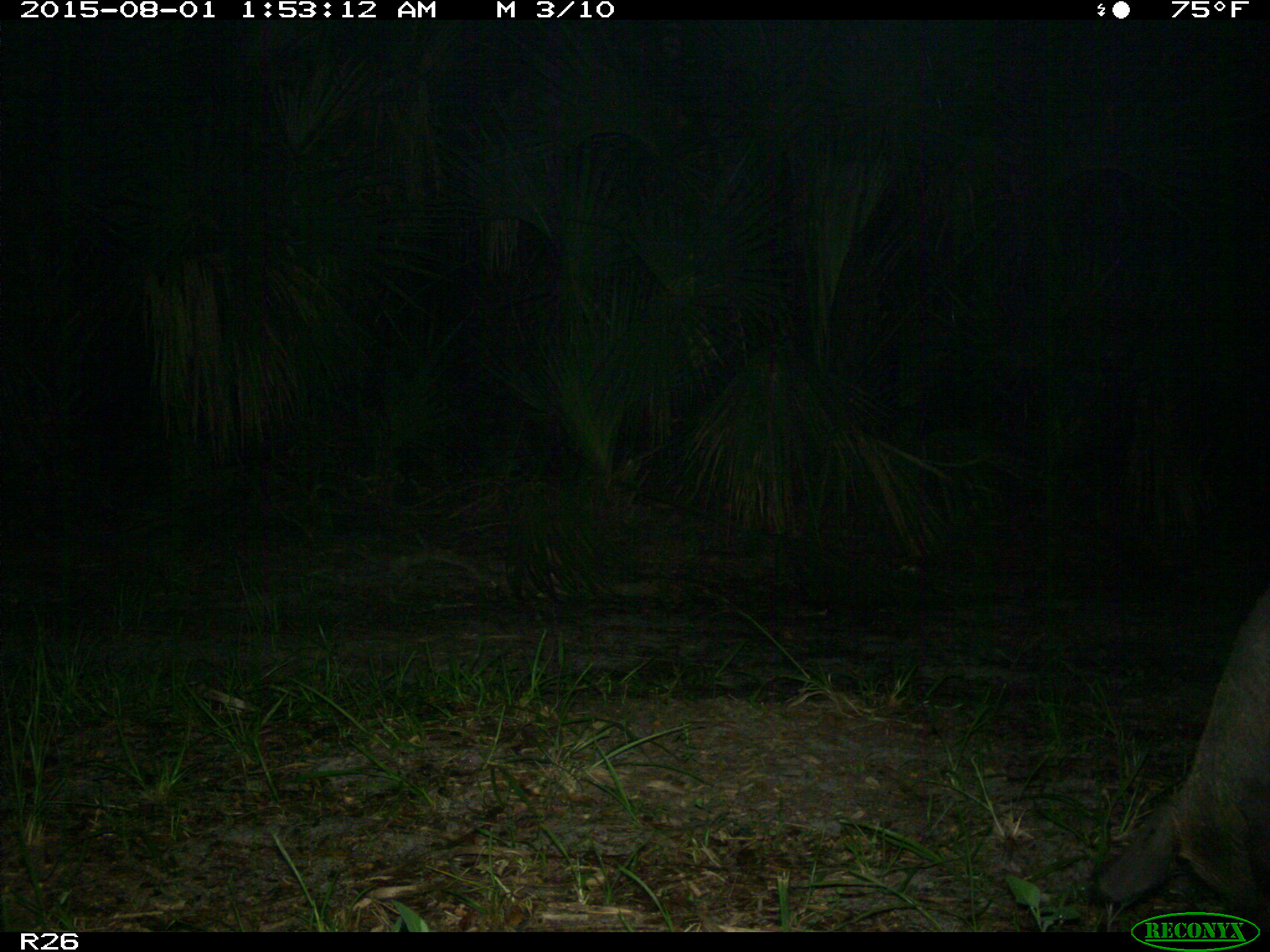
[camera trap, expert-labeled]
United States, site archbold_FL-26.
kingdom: Animalia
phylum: Chordata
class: Mammalia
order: Artiodactyla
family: Suidae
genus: Sus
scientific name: Sus scrofa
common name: wild boar